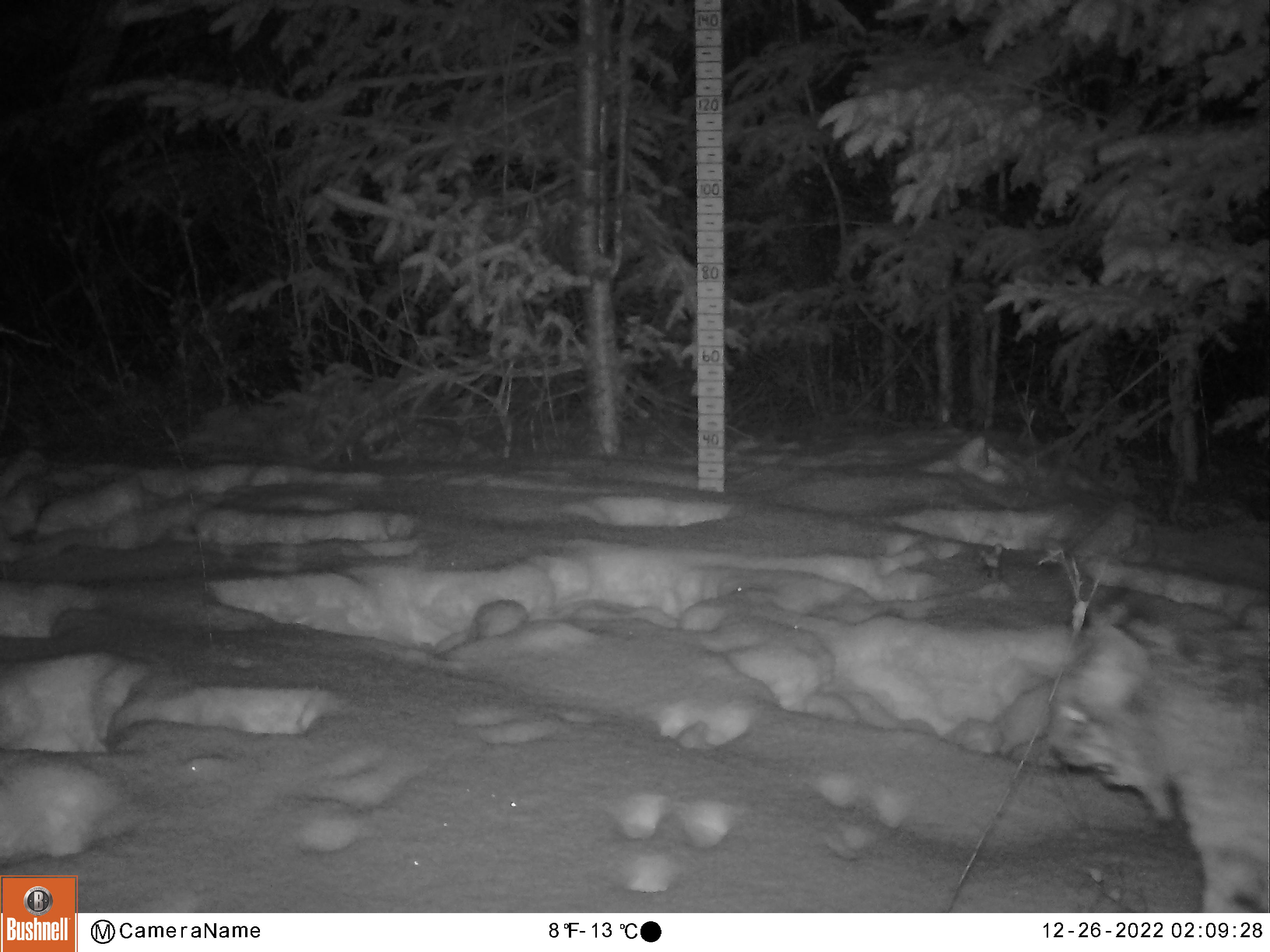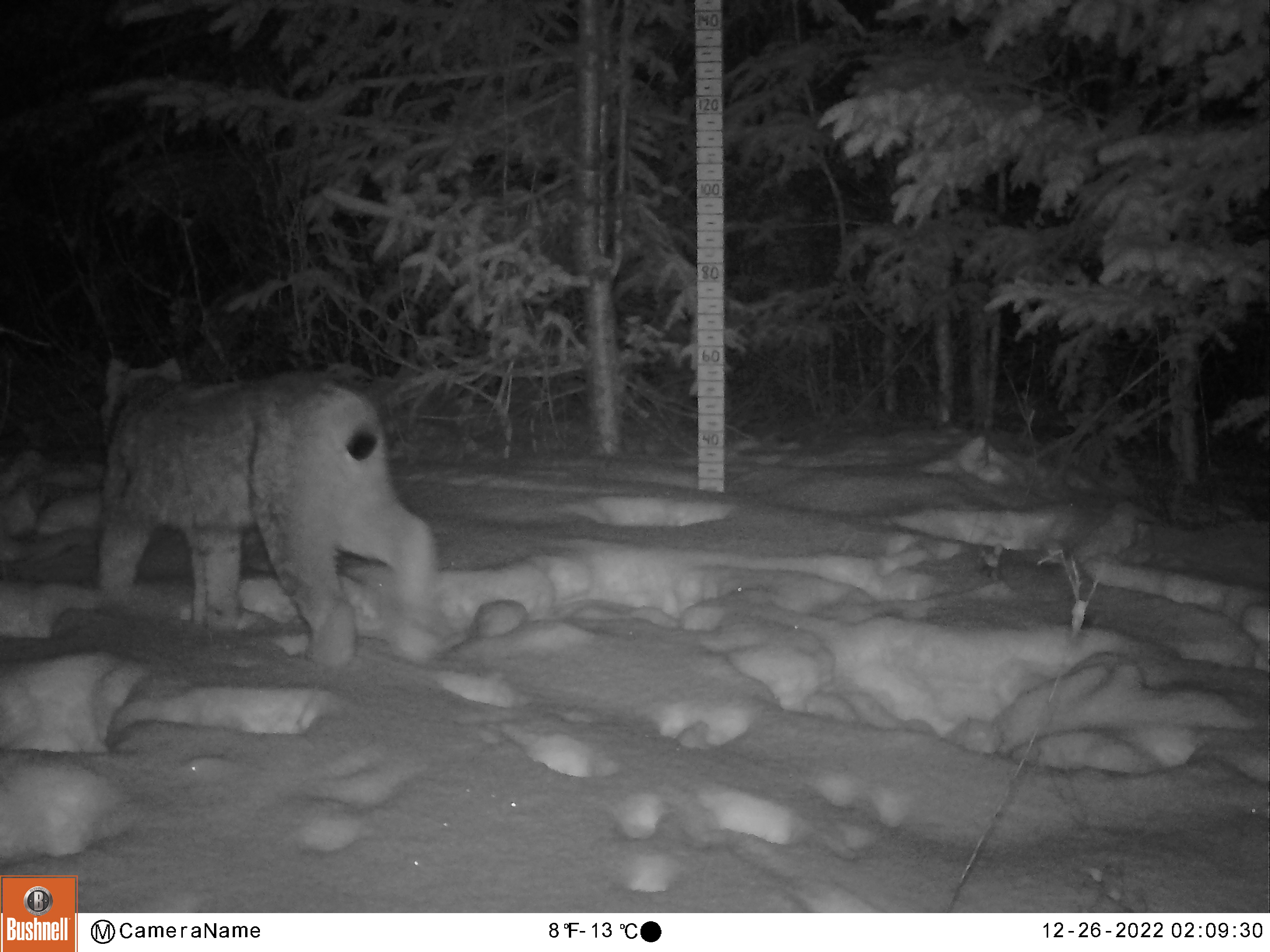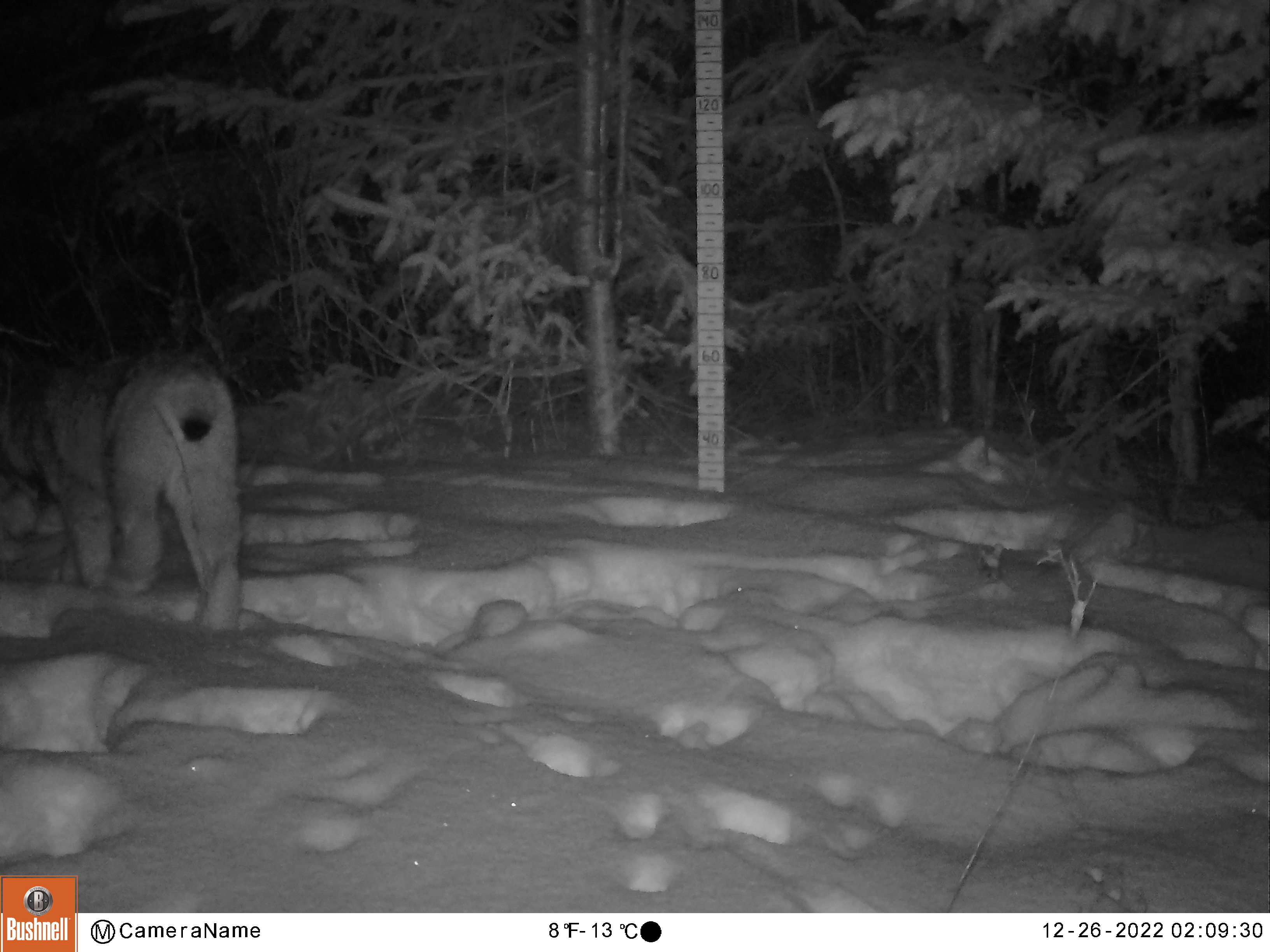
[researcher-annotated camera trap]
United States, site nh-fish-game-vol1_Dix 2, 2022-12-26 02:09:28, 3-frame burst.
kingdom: Animalia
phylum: Chordata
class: Mammalia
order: Carnivora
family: Felidae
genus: Lynx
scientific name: Lynx canadensis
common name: canada lynx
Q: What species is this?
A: Canada lynx (Lynx canadensis).